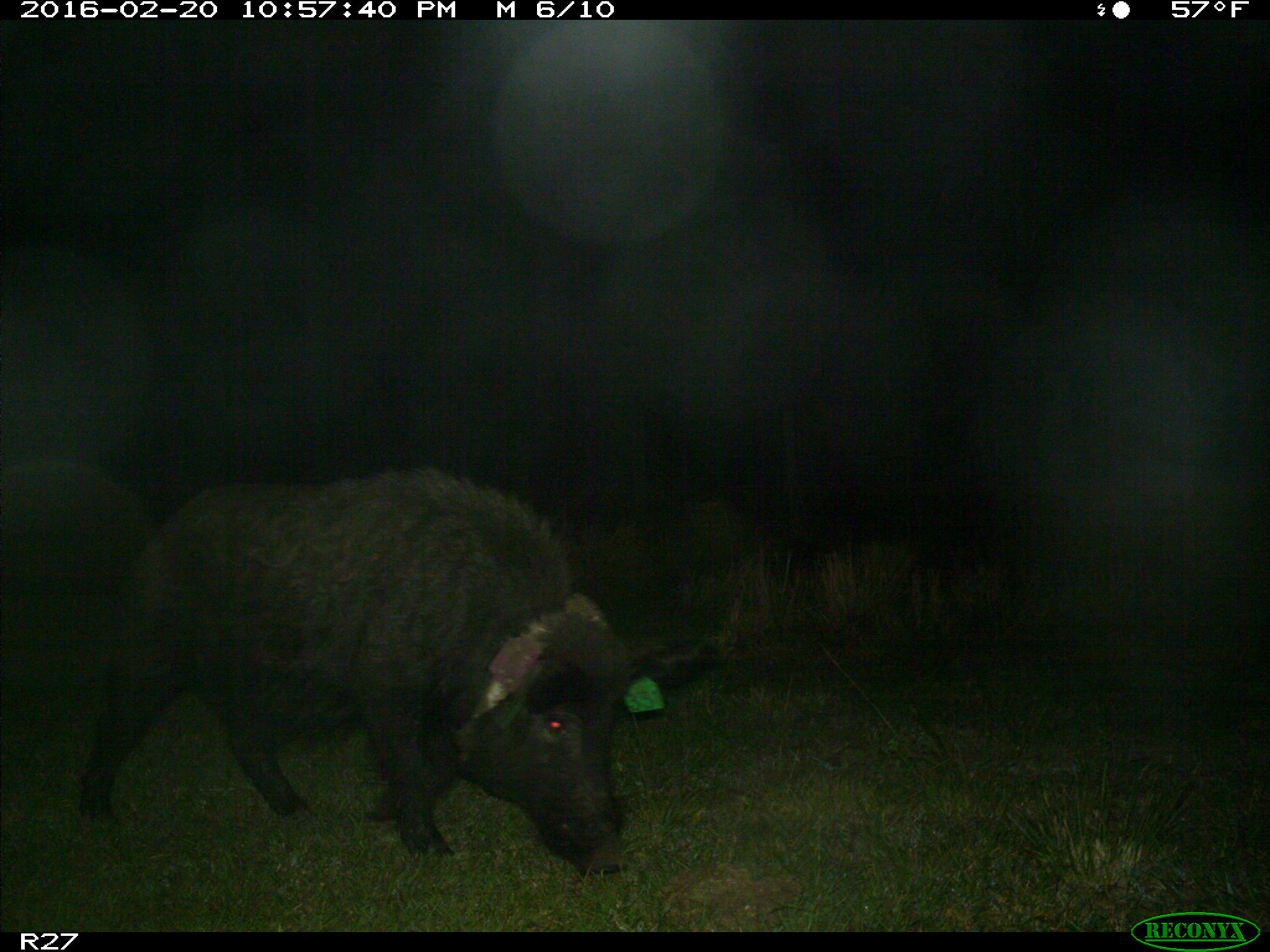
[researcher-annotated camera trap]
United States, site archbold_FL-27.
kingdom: Animalia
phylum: Chordata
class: Mammalia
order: Artiodactyla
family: Suidae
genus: Sus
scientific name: Sus scrofa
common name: wild boar